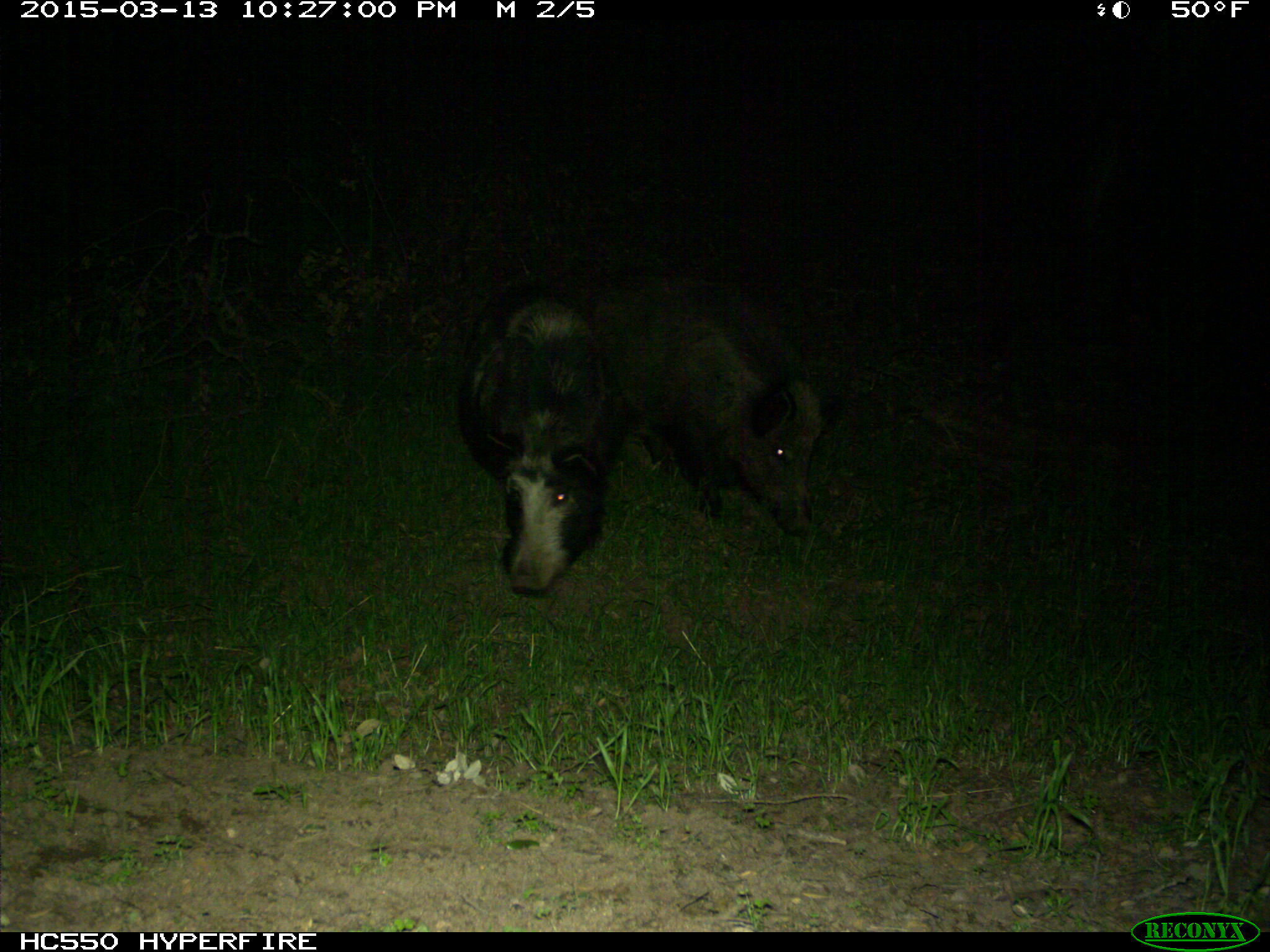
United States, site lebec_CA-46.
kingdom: Animalia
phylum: Chordata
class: Mammalia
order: Artiodactyla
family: Suidae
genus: Sus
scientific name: Sus scrofa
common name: wild boar